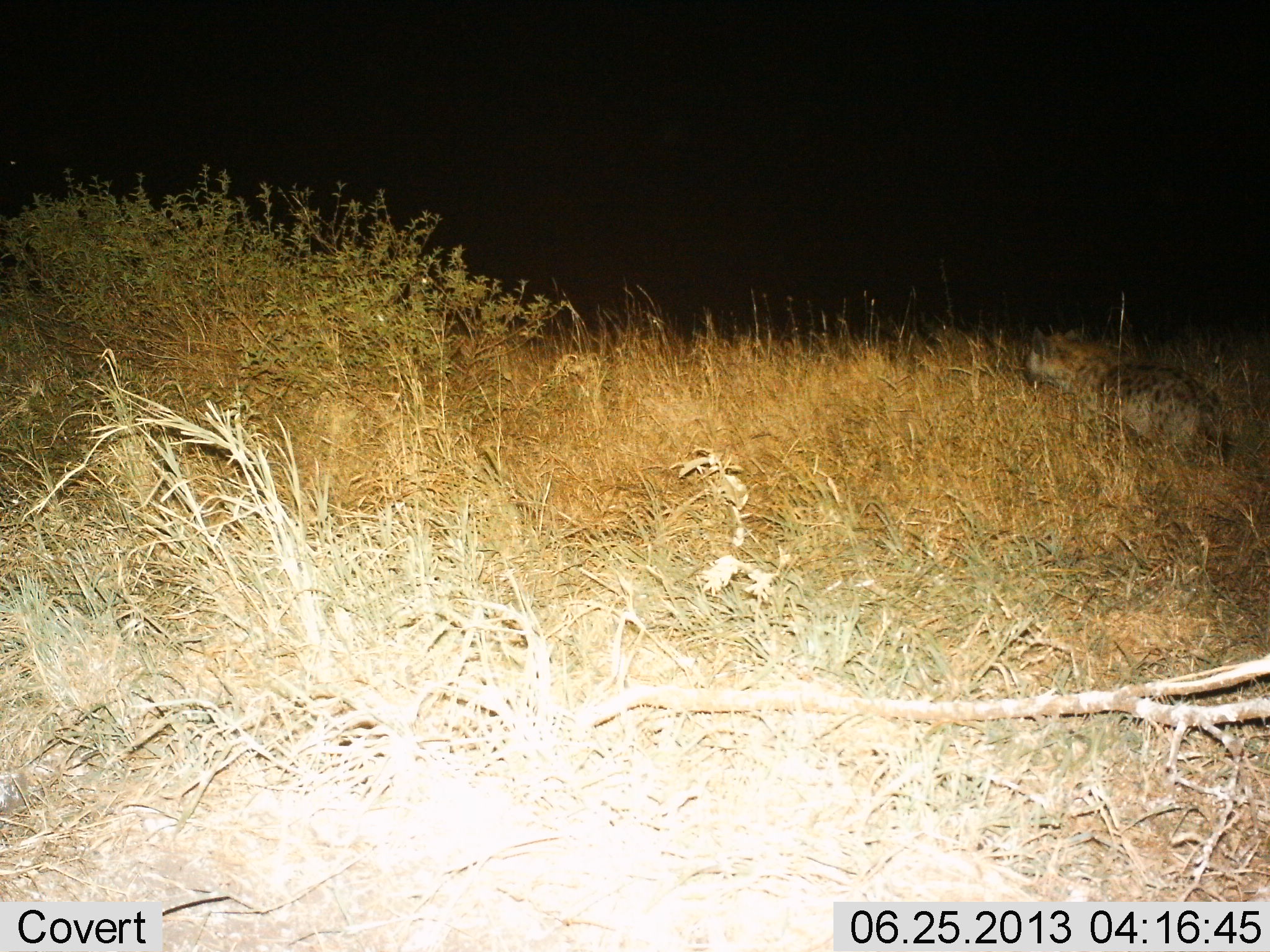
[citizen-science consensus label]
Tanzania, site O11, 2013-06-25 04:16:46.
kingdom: Animalia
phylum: Chordata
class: Mammalia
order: Carnivora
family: Hyaenidae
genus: Crocuta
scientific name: Crocuta crocuta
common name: spotted hyena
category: hyenaspotted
Hyenaspotted (spotted hyena) (Crocuta crocuta), count 1. Behavior (volunteer vote fractions): standing 33%, resting 10%, moving 52%, interacting 10%. Young present (vote fraction): 0%. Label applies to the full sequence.